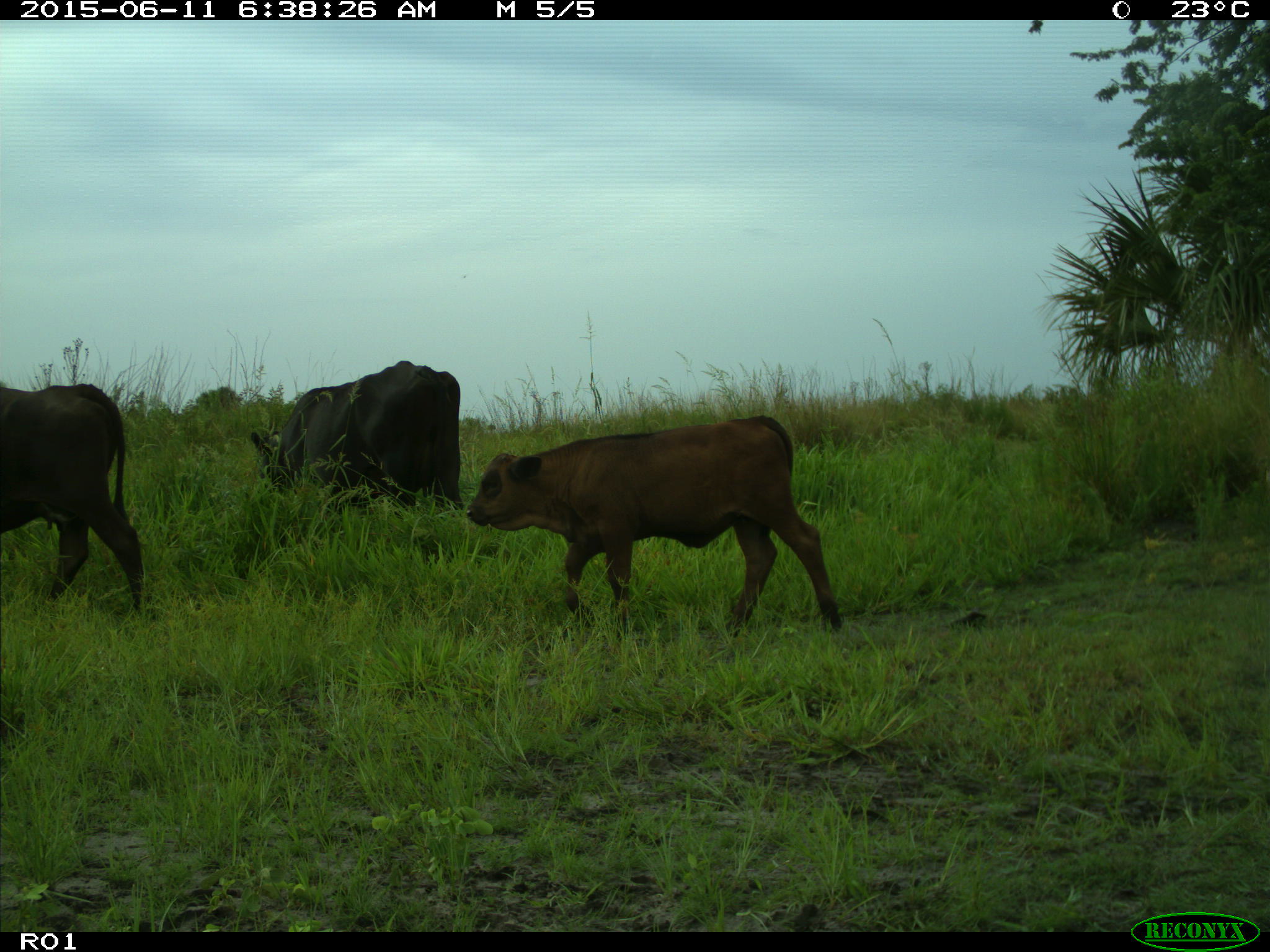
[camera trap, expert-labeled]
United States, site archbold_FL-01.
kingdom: Animalia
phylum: Chordata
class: Mammalia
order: Artiodactyla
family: Bovidae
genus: Bos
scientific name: Bos taurus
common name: domestic cow